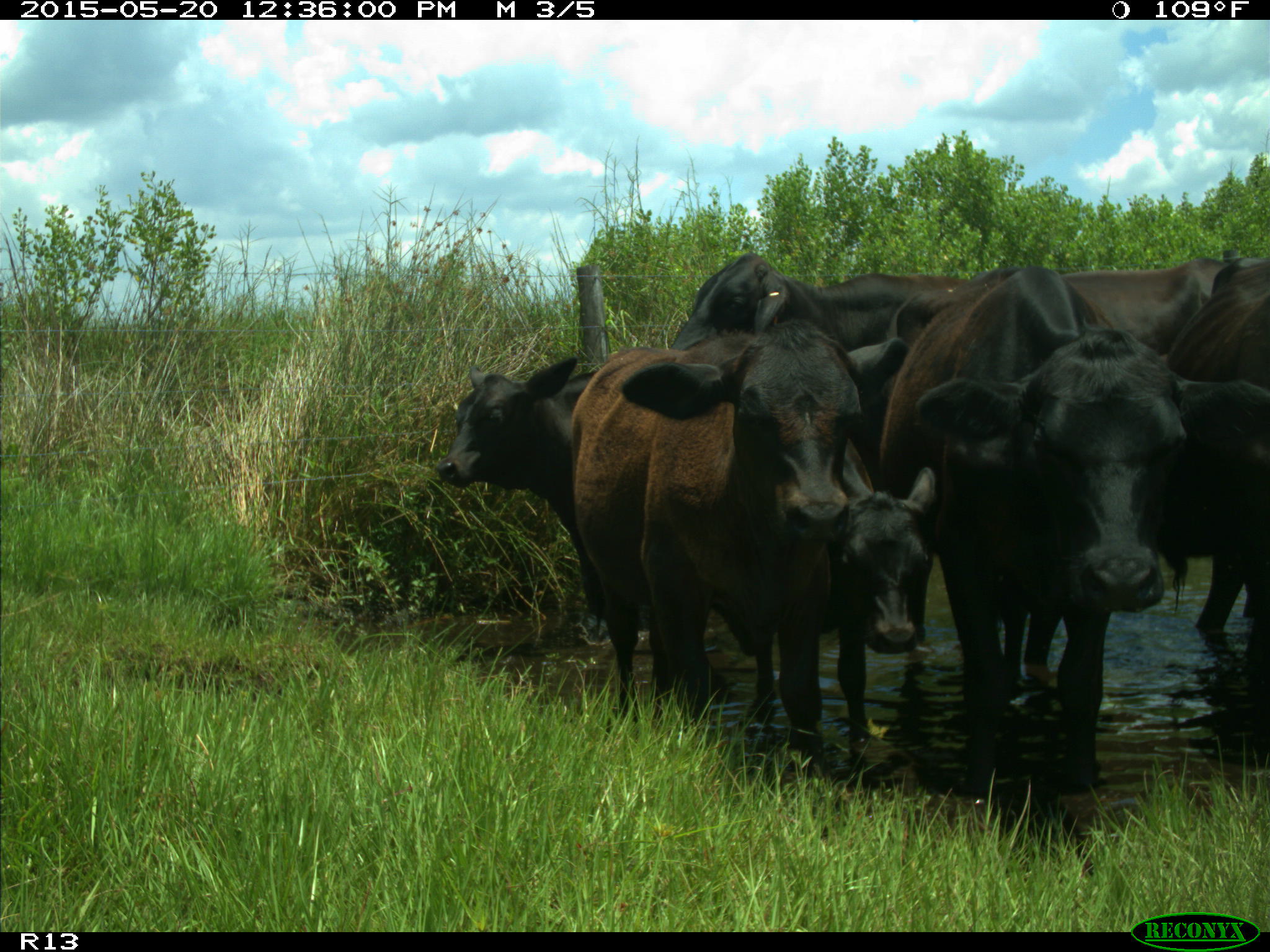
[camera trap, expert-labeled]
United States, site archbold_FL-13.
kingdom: Animalia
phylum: Chordata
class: Mammalia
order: Artiodactyla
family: Bovidae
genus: Bos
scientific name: Bos taurus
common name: domestic cow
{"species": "Bos taurus (domestic cow)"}